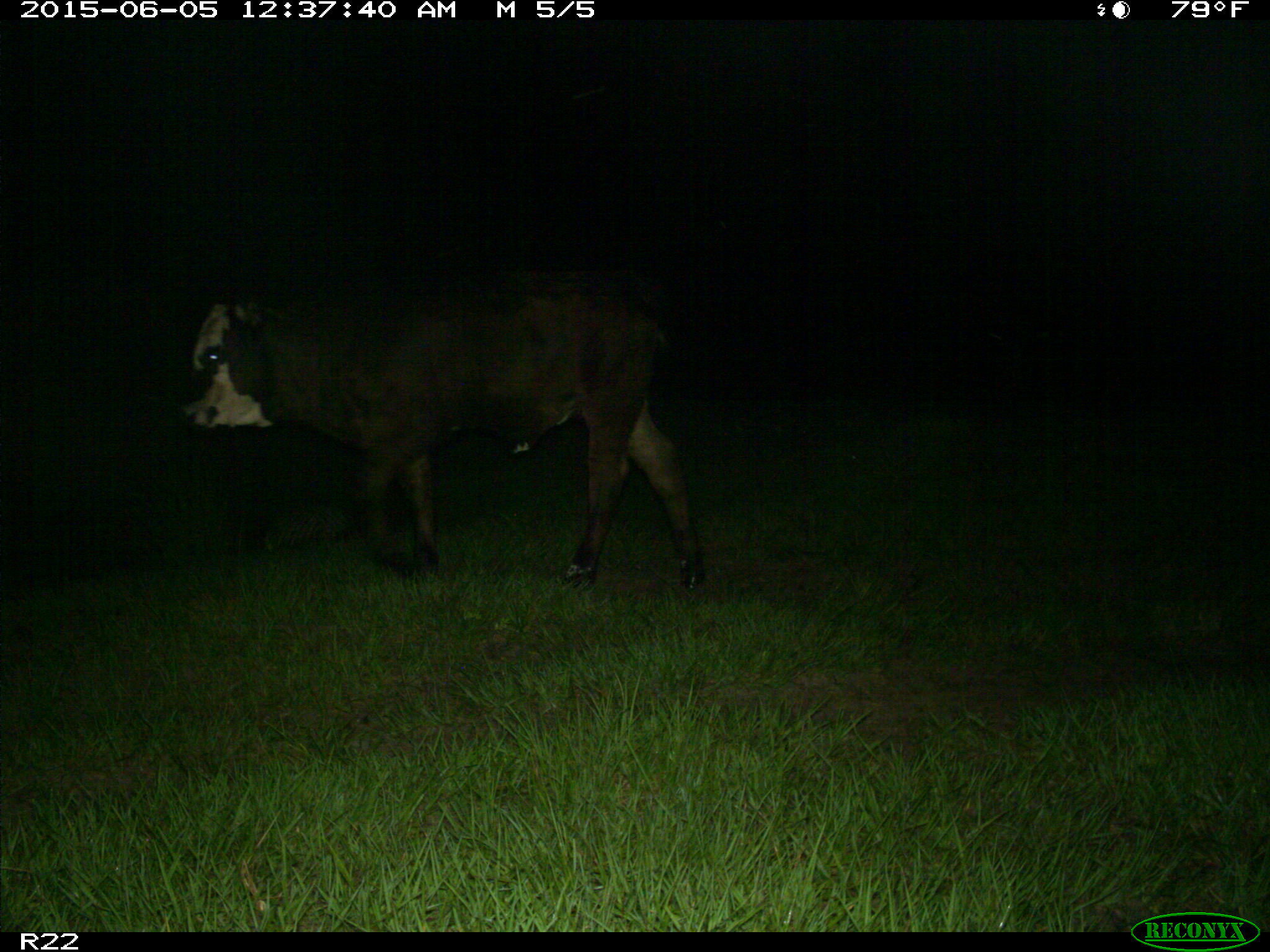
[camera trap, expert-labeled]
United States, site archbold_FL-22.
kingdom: Animalia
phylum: Chordata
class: Mammalia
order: Artiodactyla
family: Bovidae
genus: Bos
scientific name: Bos taurus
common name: domestic cow